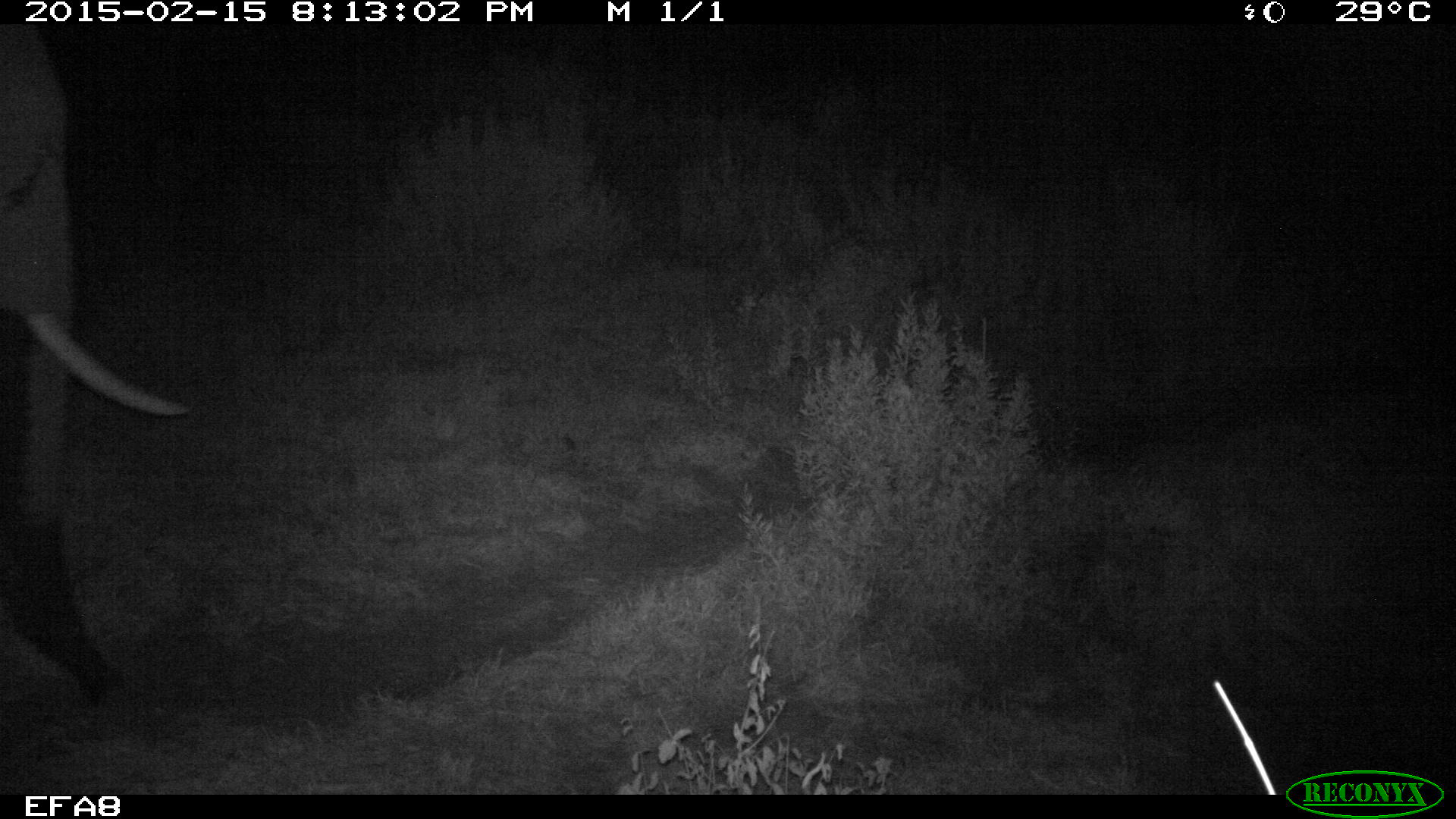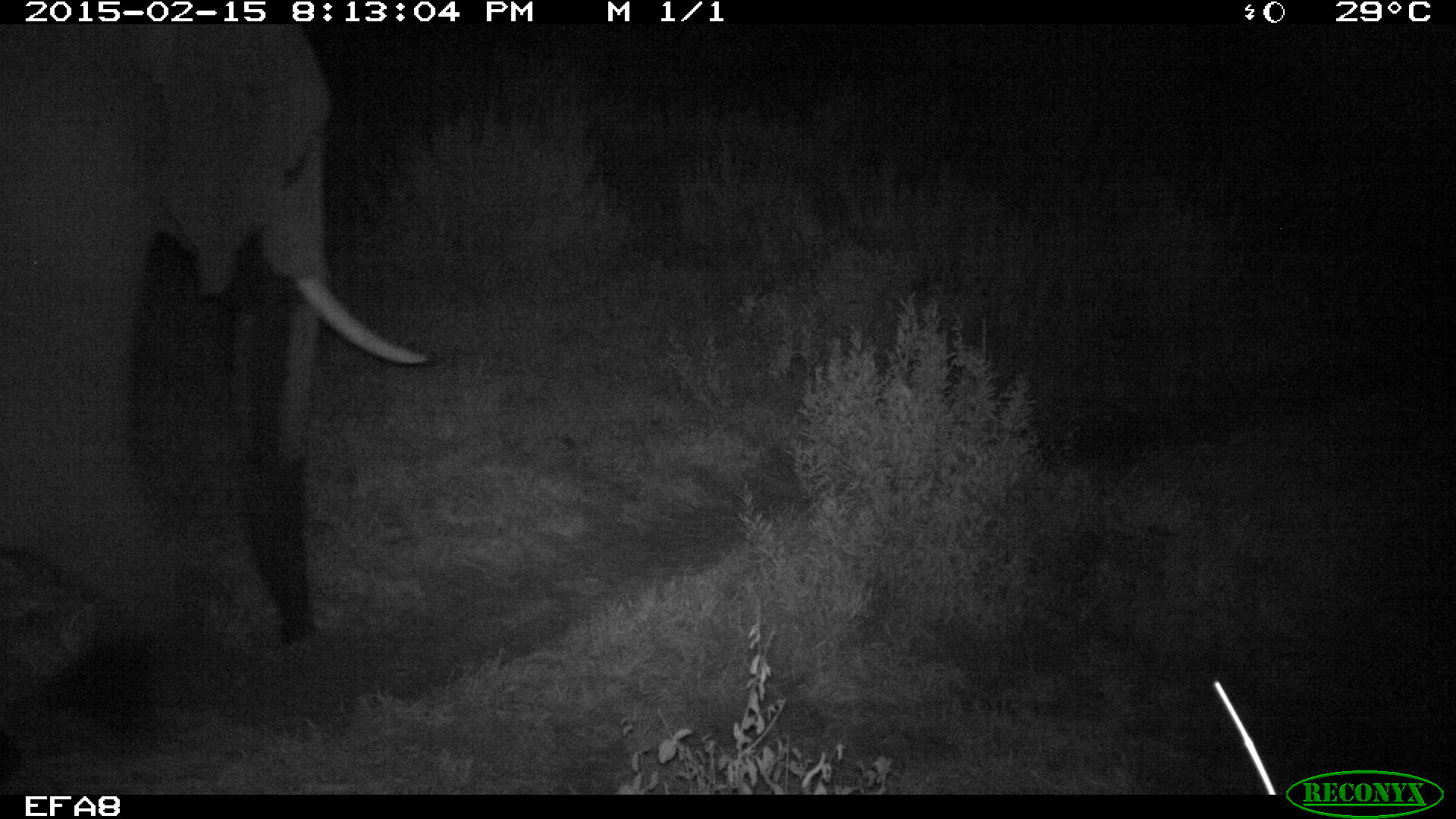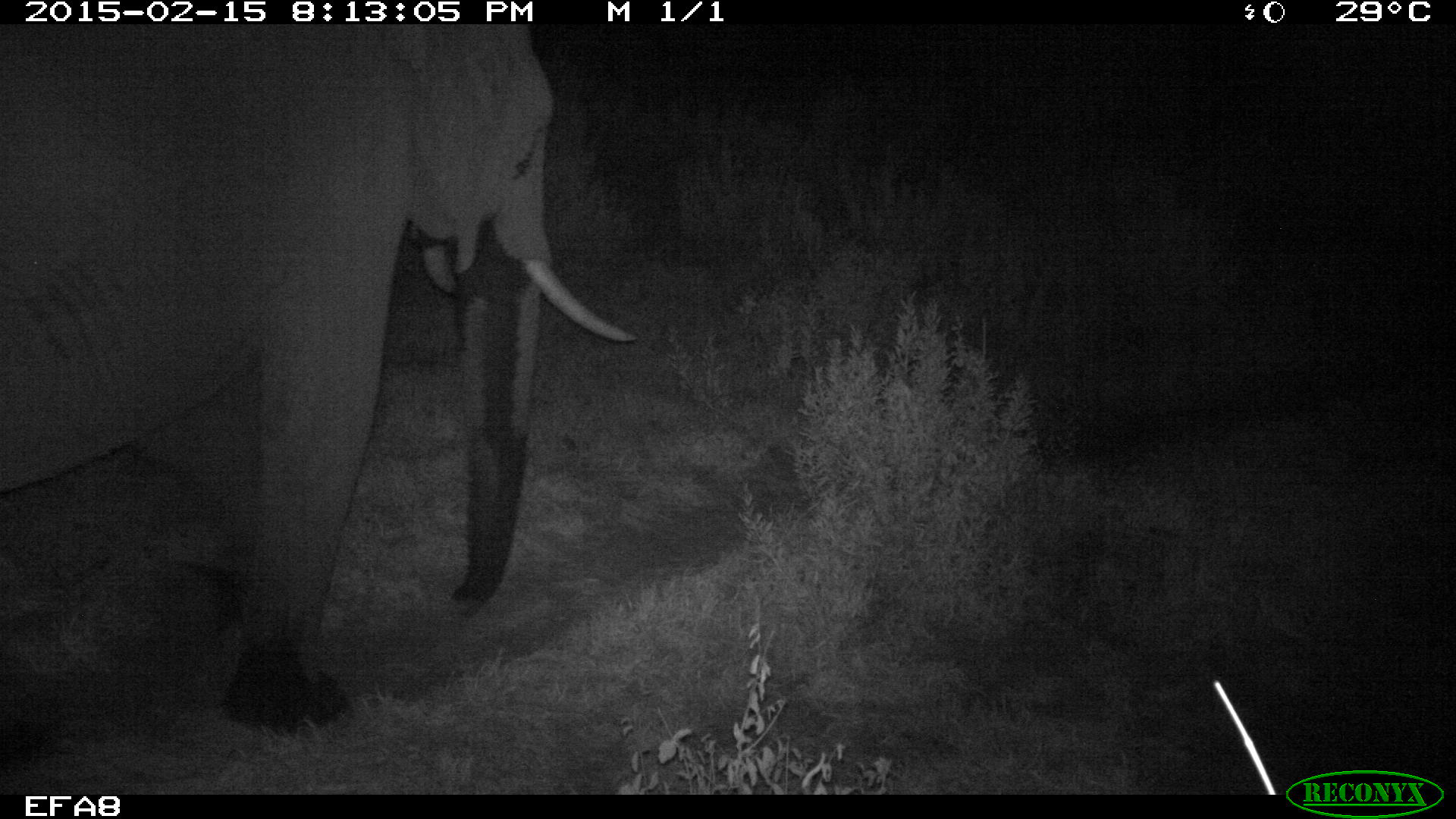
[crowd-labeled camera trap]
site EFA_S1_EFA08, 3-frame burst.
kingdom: Animalia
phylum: Chordata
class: Mammalia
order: Proboscidea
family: Elephantidae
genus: Loxodonta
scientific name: Loxodonta africana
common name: african bush elephant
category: elephant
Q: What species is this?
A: Elephant (african bush elephant) (Loxodonta africana).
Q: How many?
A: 1.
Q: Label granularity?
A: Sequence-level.